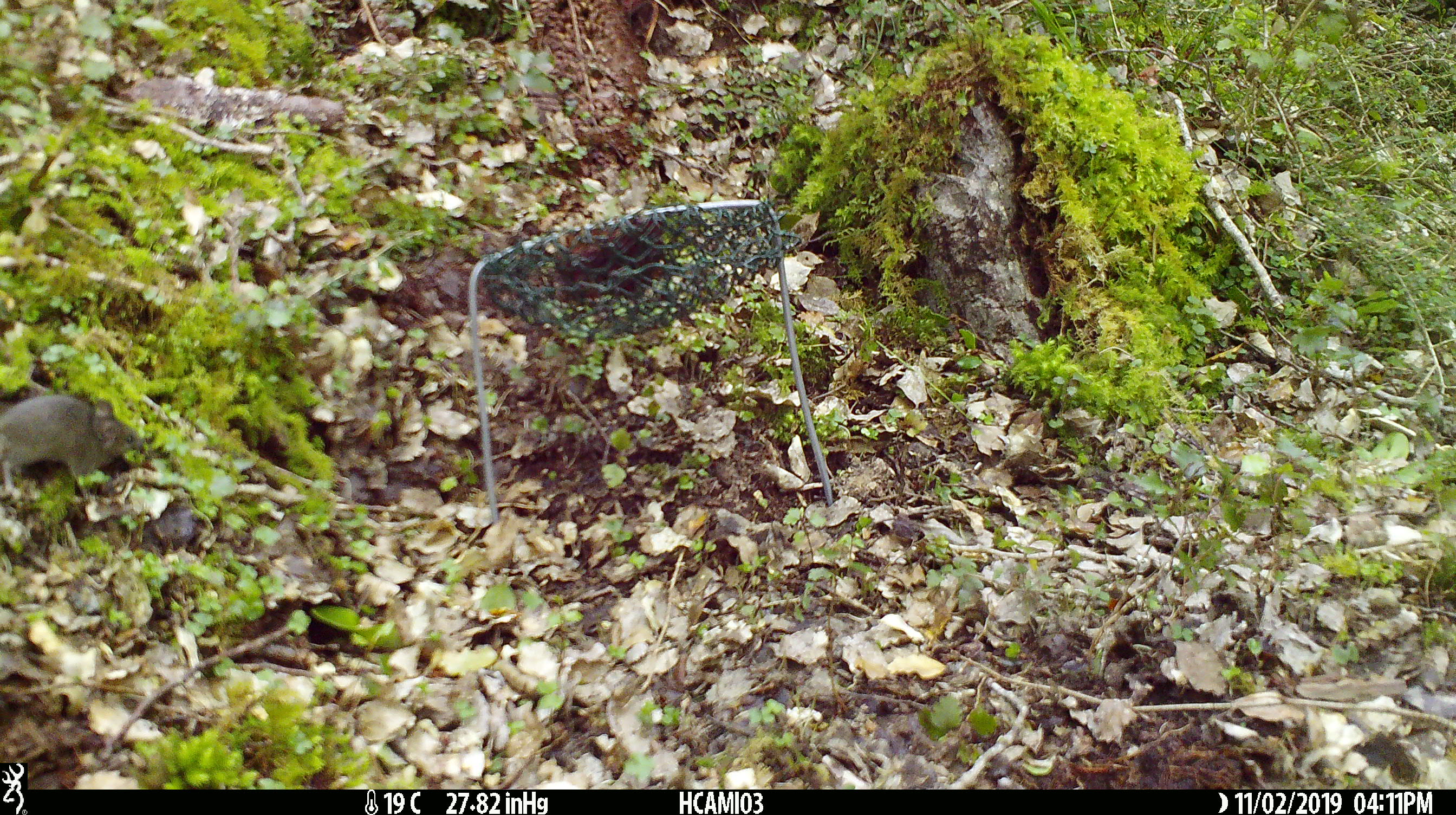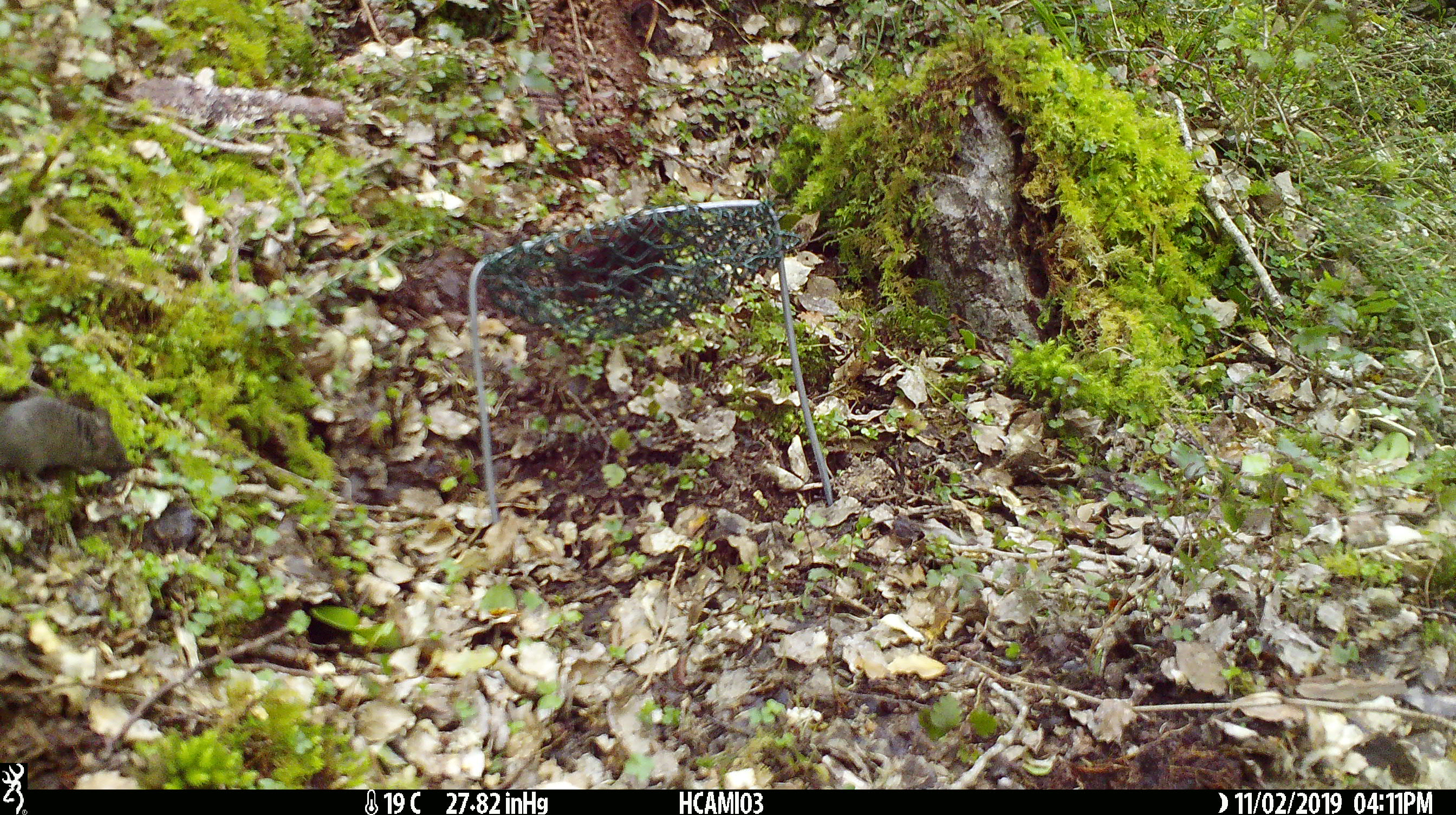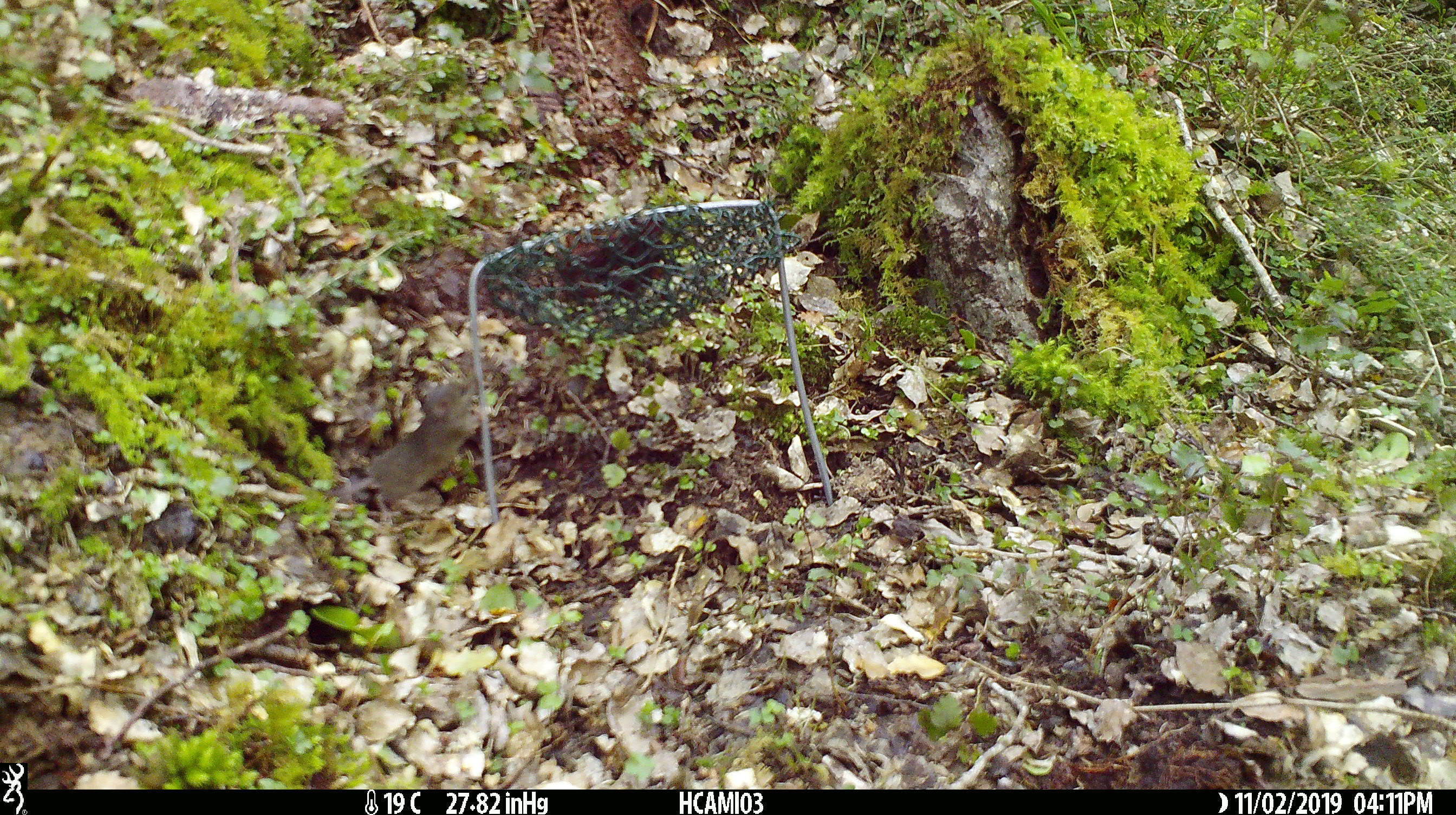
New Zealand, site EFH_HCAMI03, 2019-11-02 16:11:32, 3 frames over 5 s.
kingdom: Animalia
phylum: Chordata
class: Mammalia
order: Rodentia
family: Muridae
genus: Mus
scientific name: Mus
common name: mouse